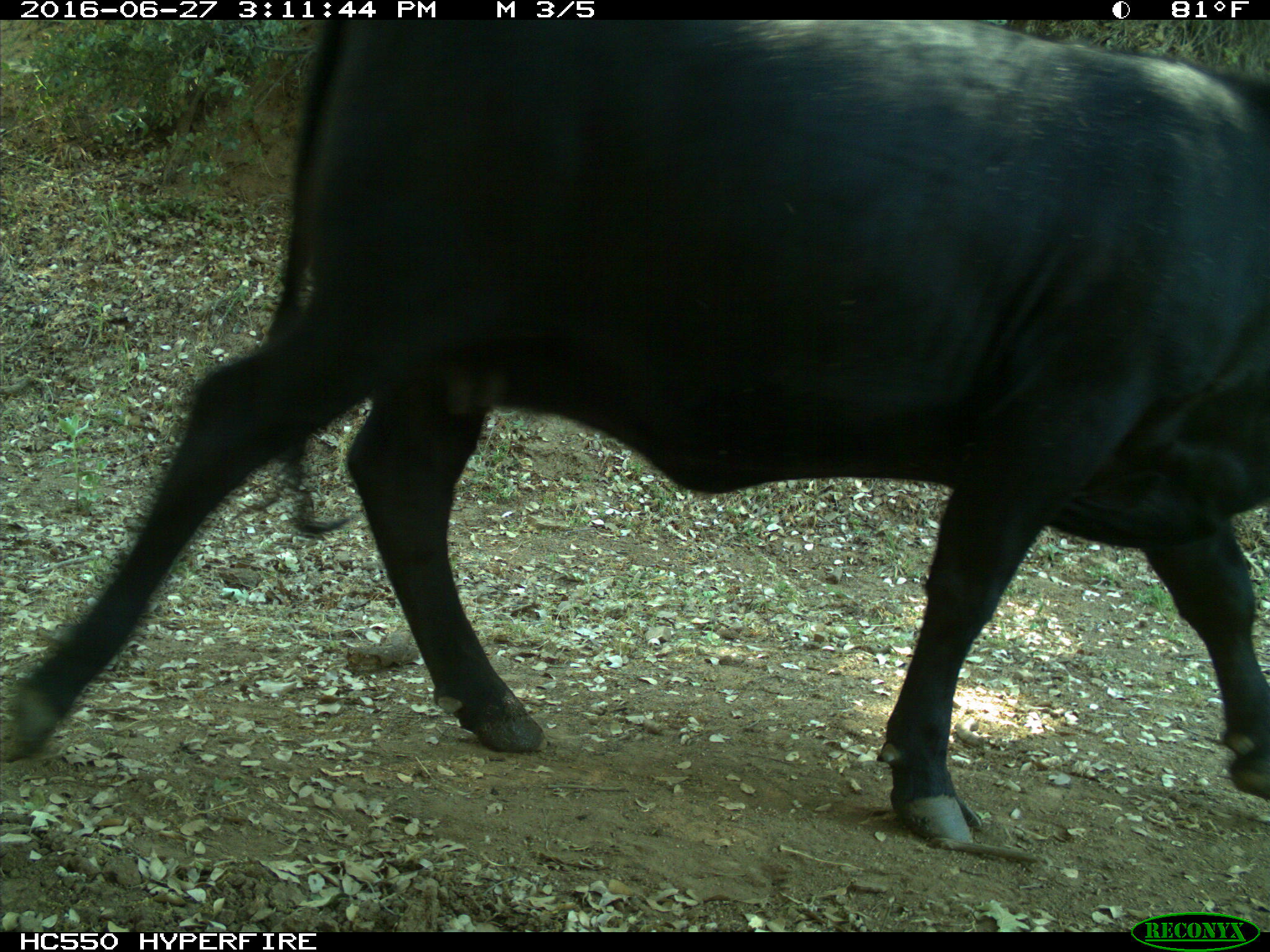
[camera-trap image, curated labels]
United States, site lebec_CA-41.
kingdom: Animalia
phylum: Chordata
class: Mammalia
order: Artiodactyla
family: Bovidae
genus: Bos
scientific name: Bos taurus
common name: domestic cow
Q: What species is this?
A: Bos taurus (domestic cow).